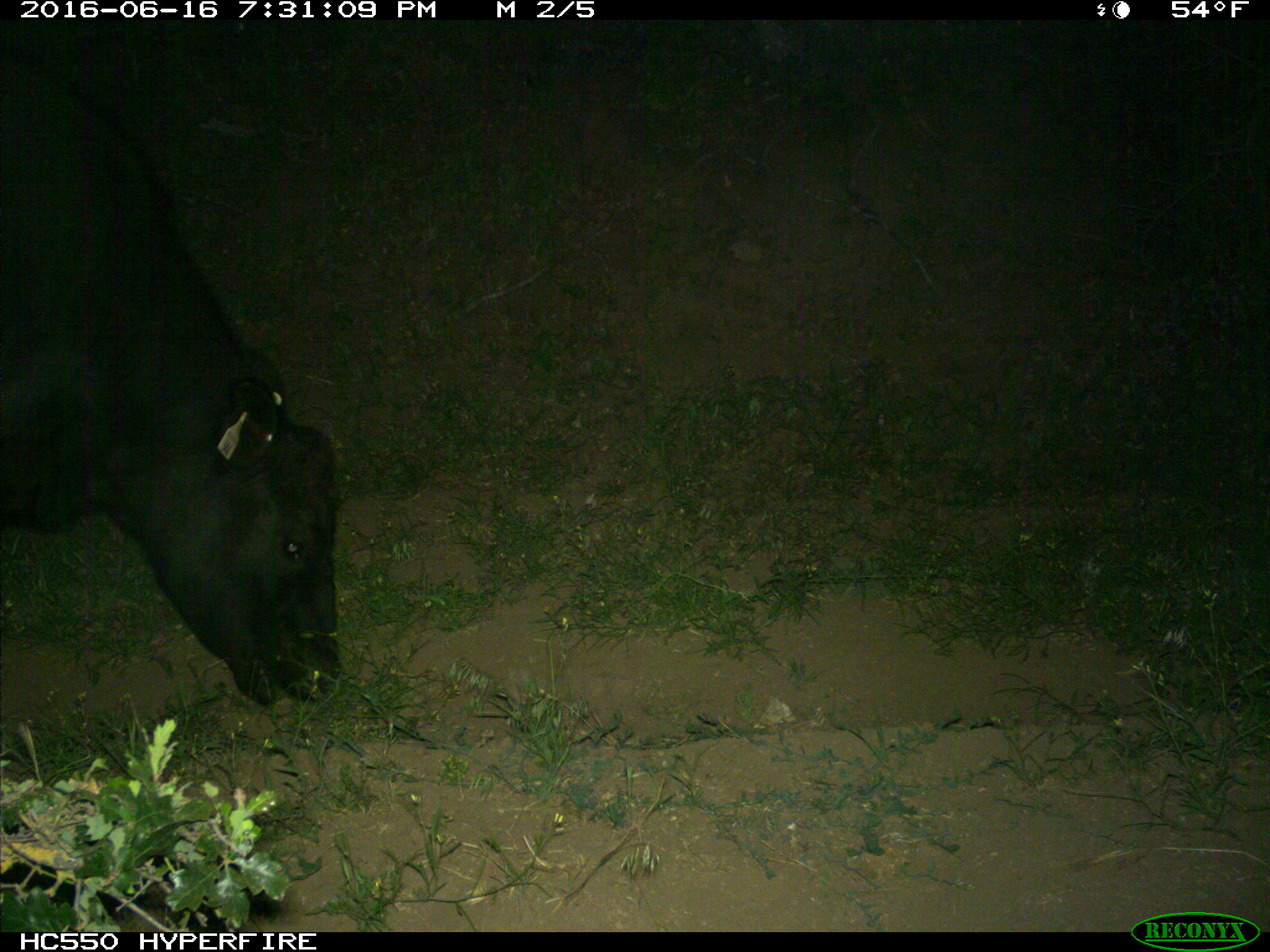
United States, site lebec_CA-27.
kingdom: Animalia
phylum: Chordata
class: Mammalia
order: Artiodactyla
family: Bovidae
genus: Bos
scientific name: Bos taurus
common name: domestic cow